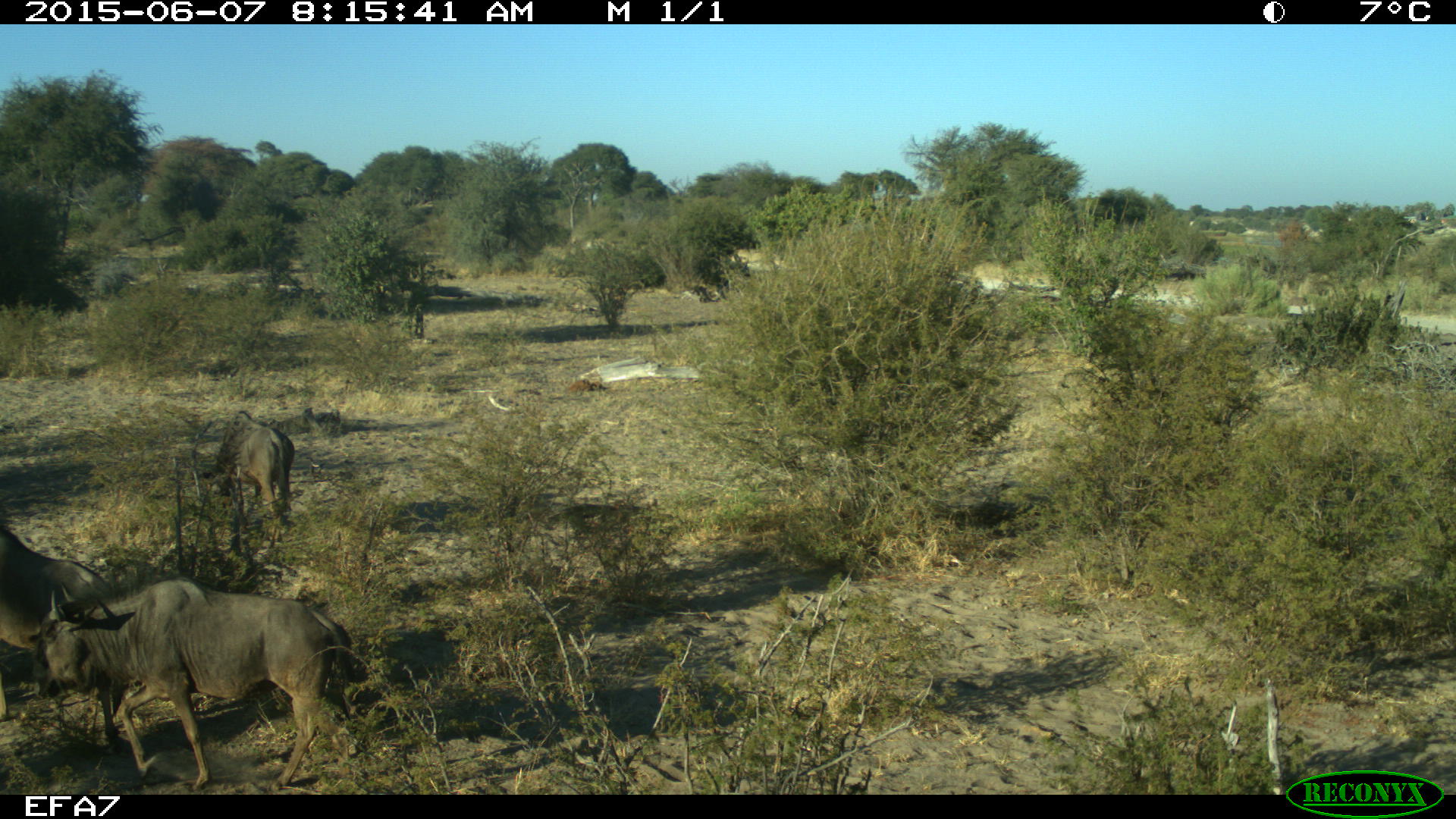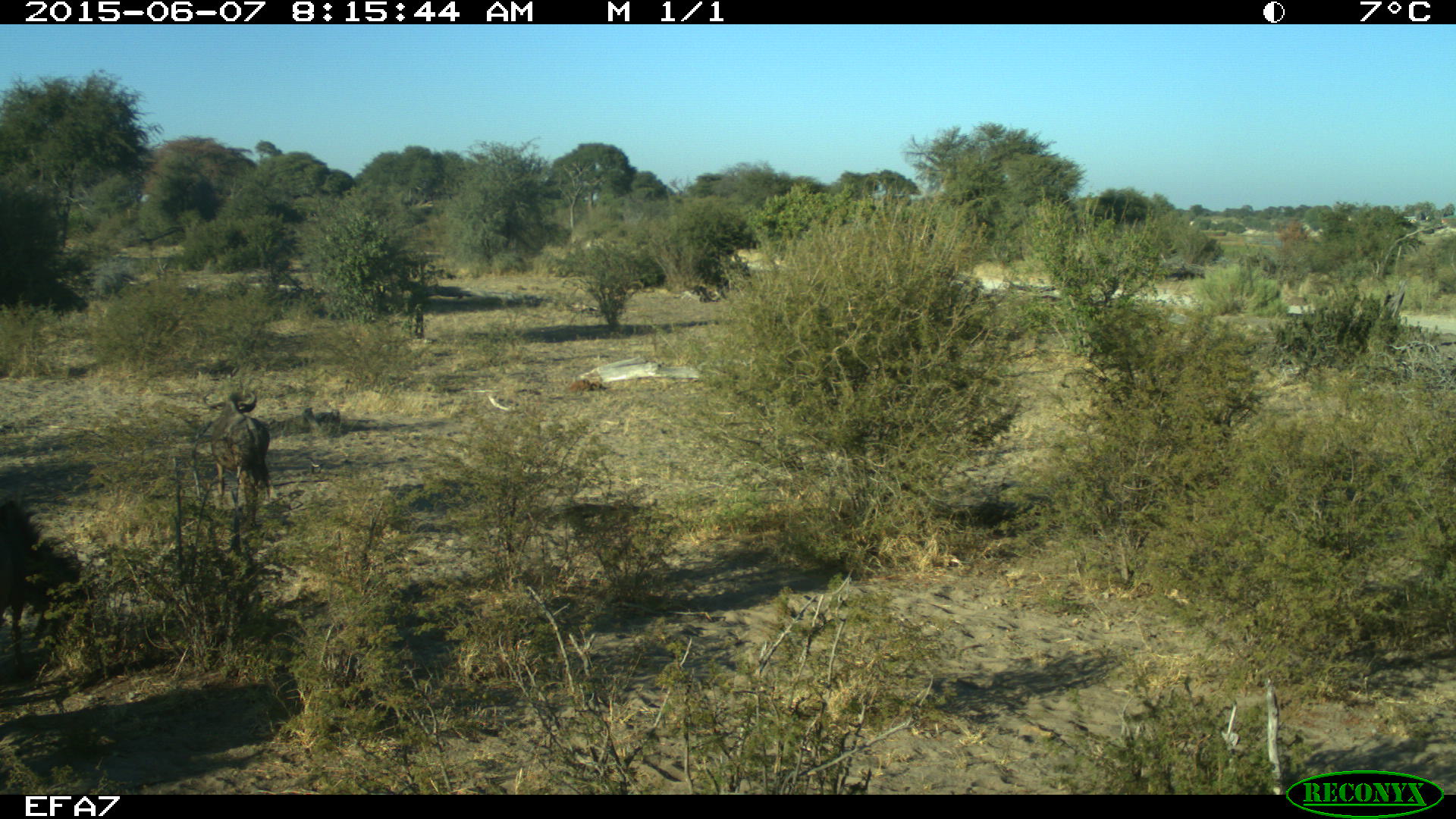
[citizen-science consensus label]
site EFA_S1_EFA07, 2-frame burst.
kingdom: Animalia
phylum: Chordata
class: Mammalia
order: Artiodactyla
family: Bovidae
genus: Connochaetes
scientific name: Connochaetes taurinus taurinus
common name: blue wildebeest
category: wildebeestblue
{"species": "wildebeestblue (blue wildebeest) (Connochaetes taurinus taurinus)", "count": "2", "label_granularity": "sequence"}